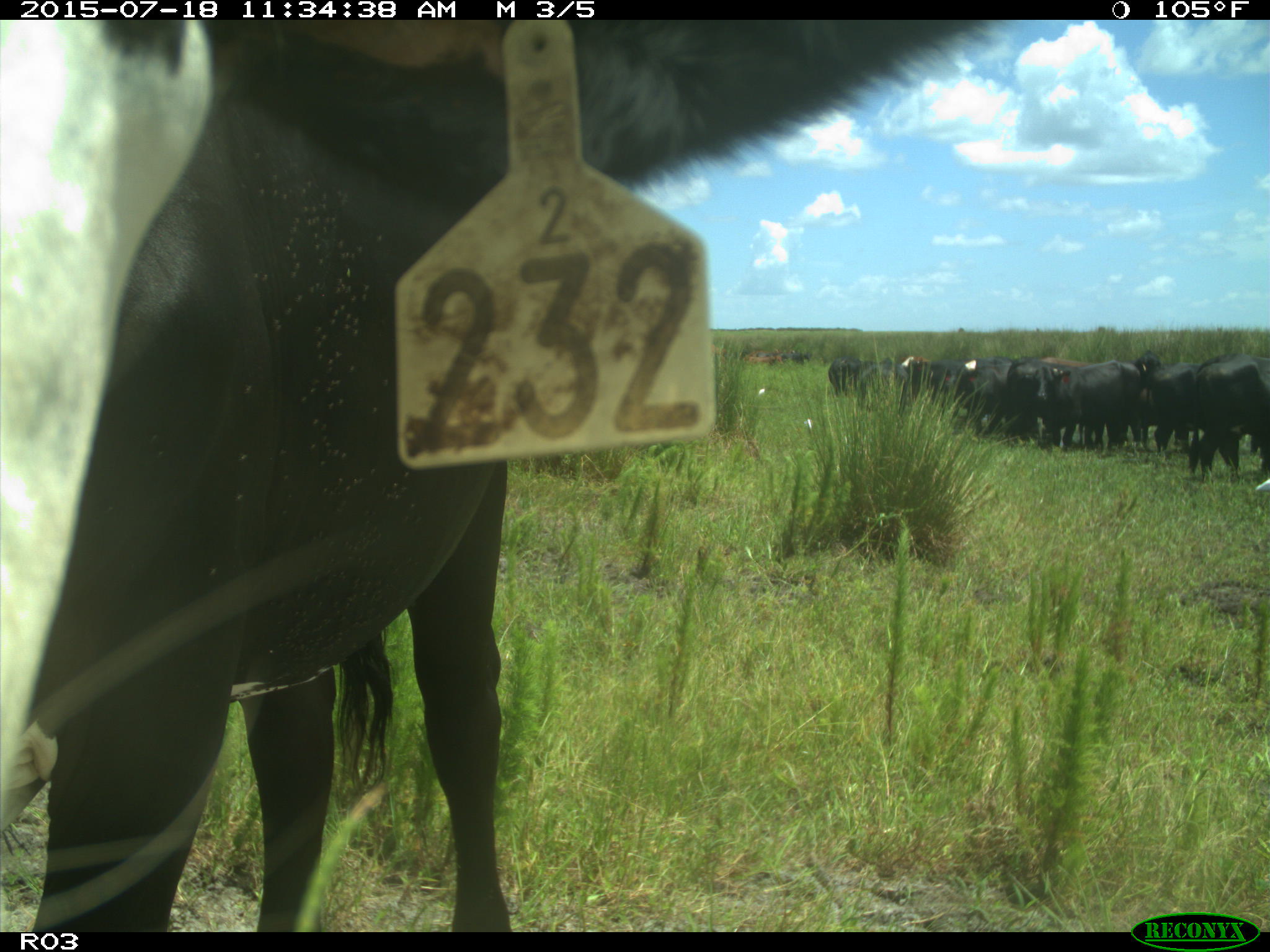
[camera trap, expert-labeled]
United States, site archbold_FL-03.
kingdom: Animalia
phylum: Chordata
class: Mammalia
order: Artiodactyla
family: Bovidae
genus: Bos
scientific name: Bos taurus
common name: domestic cow